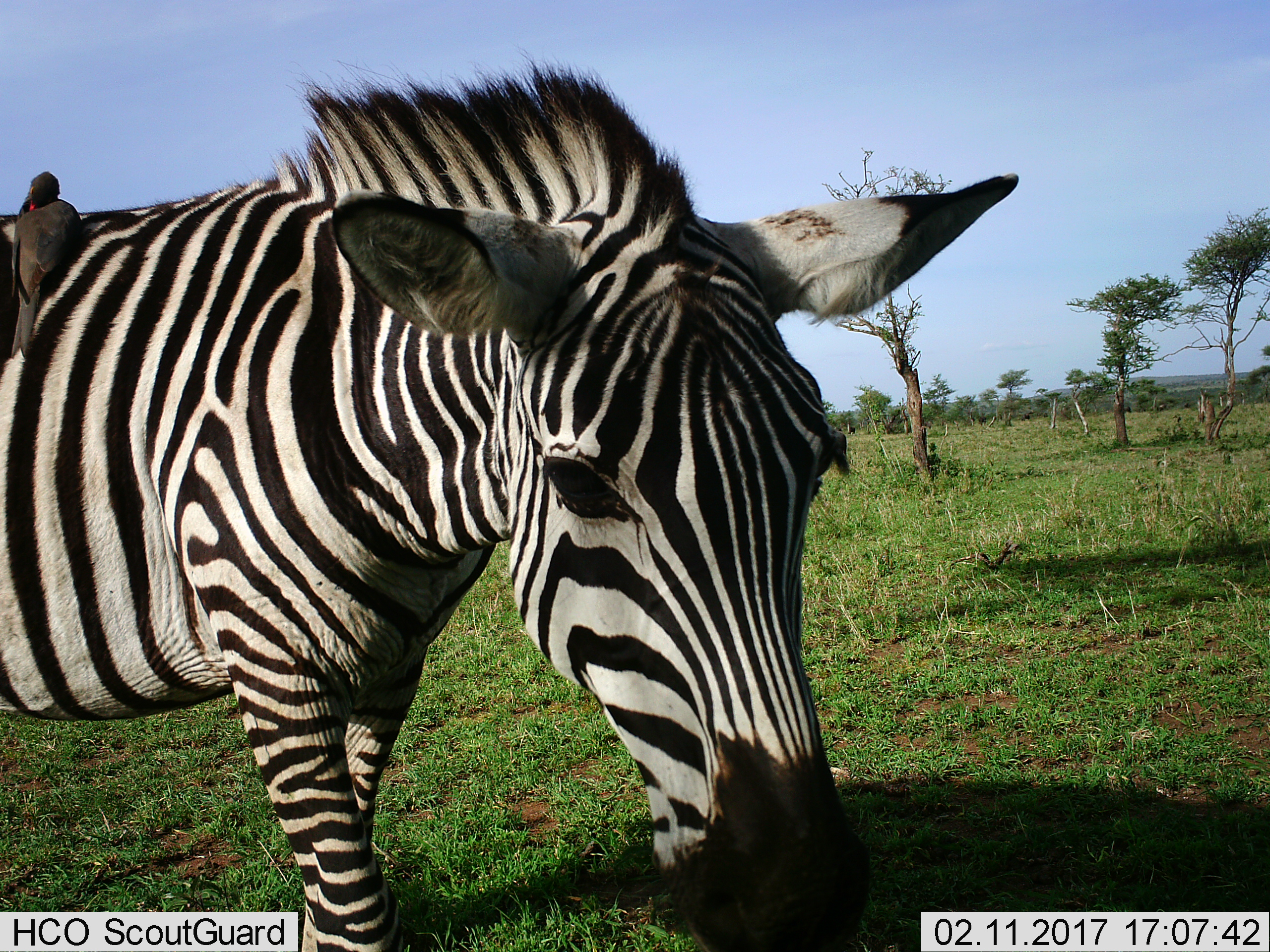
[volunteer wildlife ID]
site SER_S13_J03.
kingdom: Animalia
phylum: Chordata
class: Aves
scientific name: Aves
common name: bird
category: birdother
Birdother (bird) (Aves), count 1. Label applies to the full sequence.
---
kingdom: Animalia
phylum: Chordata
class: Mammalia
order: Perissodactyla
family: Equidae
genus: Equus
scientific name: Equus quagga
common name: plains zebra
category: zebraplains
Zebraplains (plains zebra) (Equus quagga), count 1. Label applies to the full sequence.